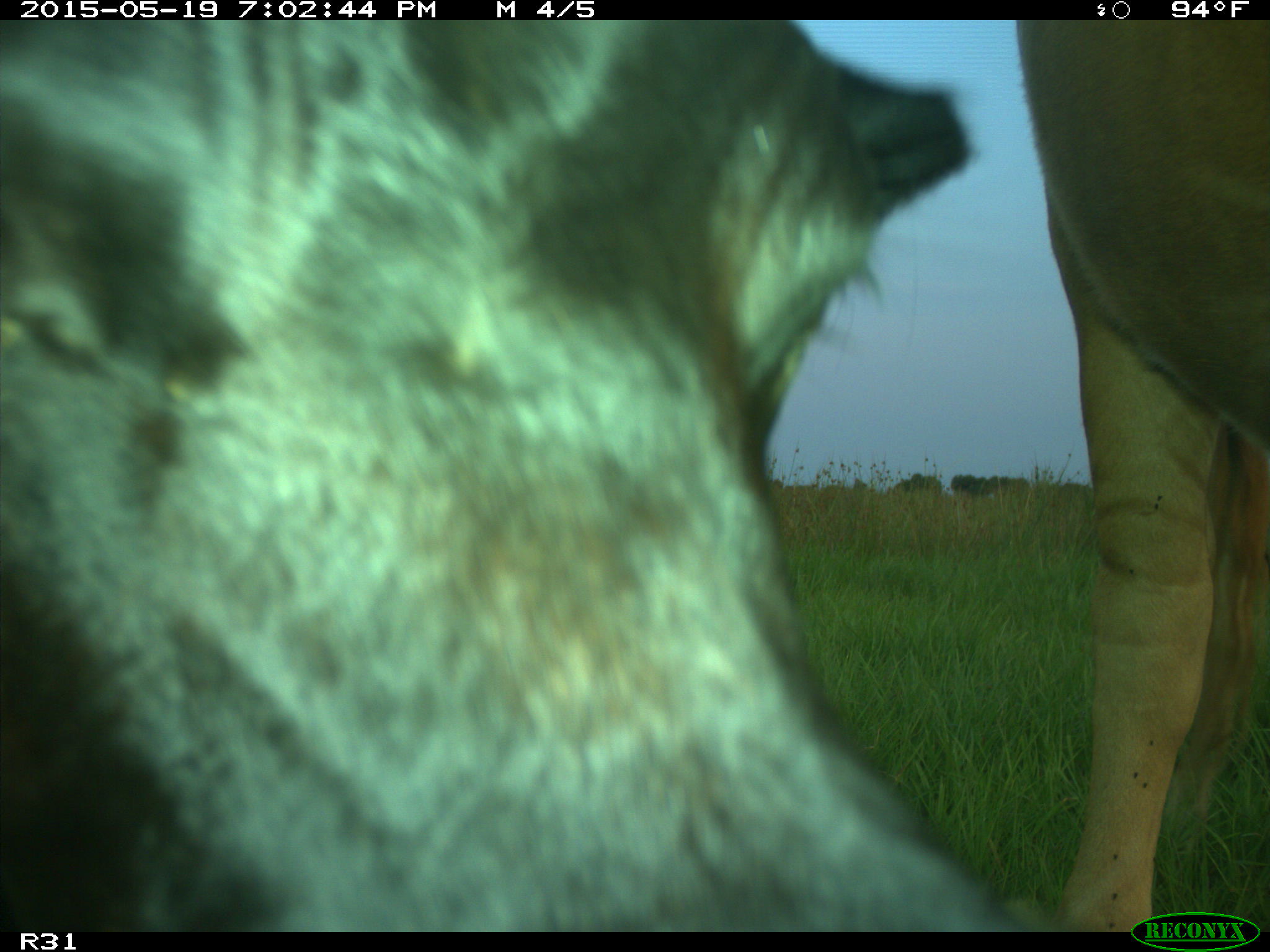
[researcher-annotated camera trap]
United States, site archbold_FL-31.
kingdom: Animalia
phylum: Chordata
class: Mammalia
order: Artiodactyla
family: Bovidae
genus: Bos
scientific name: Bos taurus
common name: domestic cow